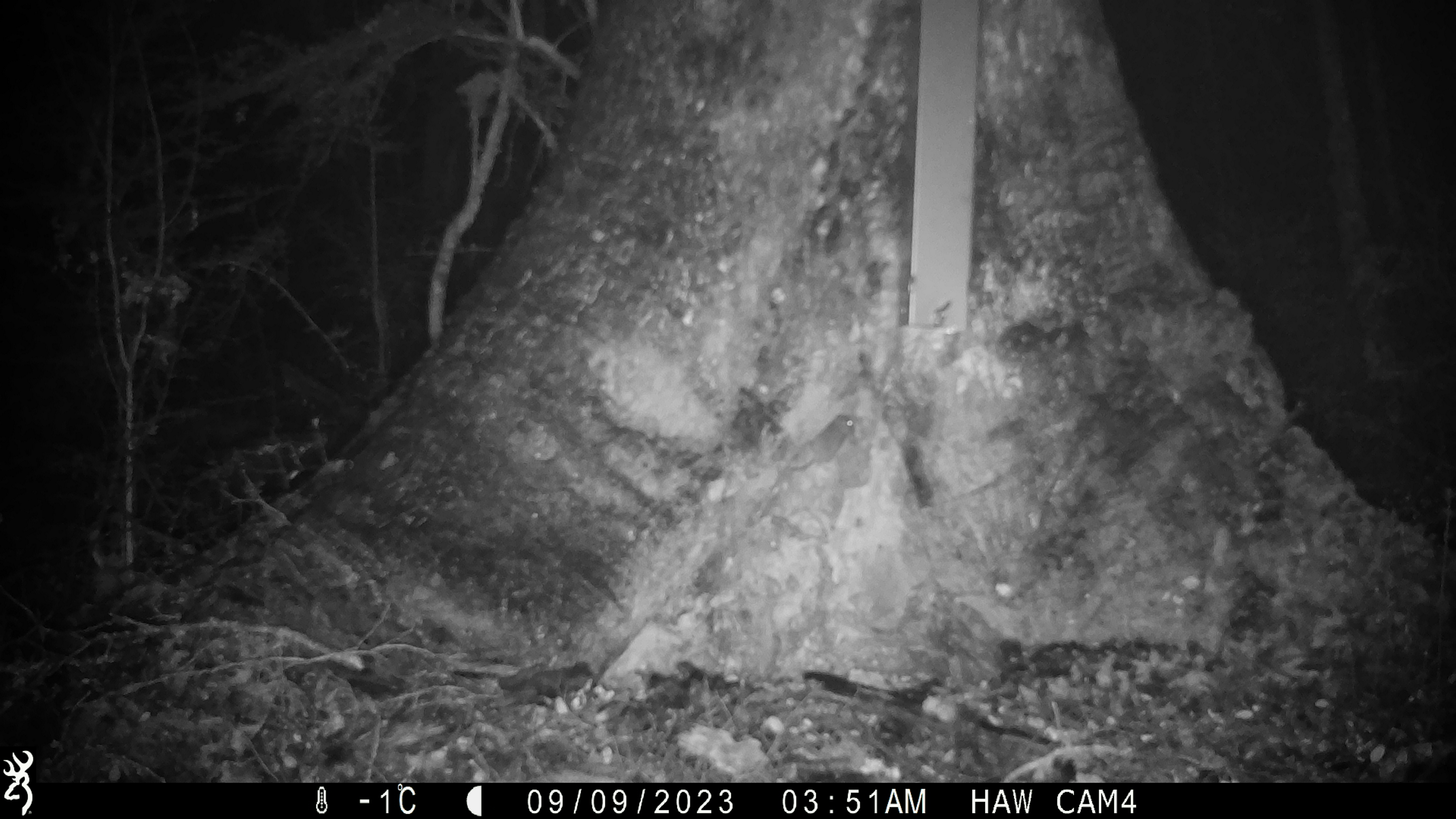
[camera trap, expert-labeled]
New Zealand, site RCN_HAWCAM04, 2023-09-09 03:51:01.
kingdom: Animalia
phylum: Chordata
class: Mammalia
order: Rodentia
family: Muridae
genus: Mus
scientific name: Mus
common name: mouse